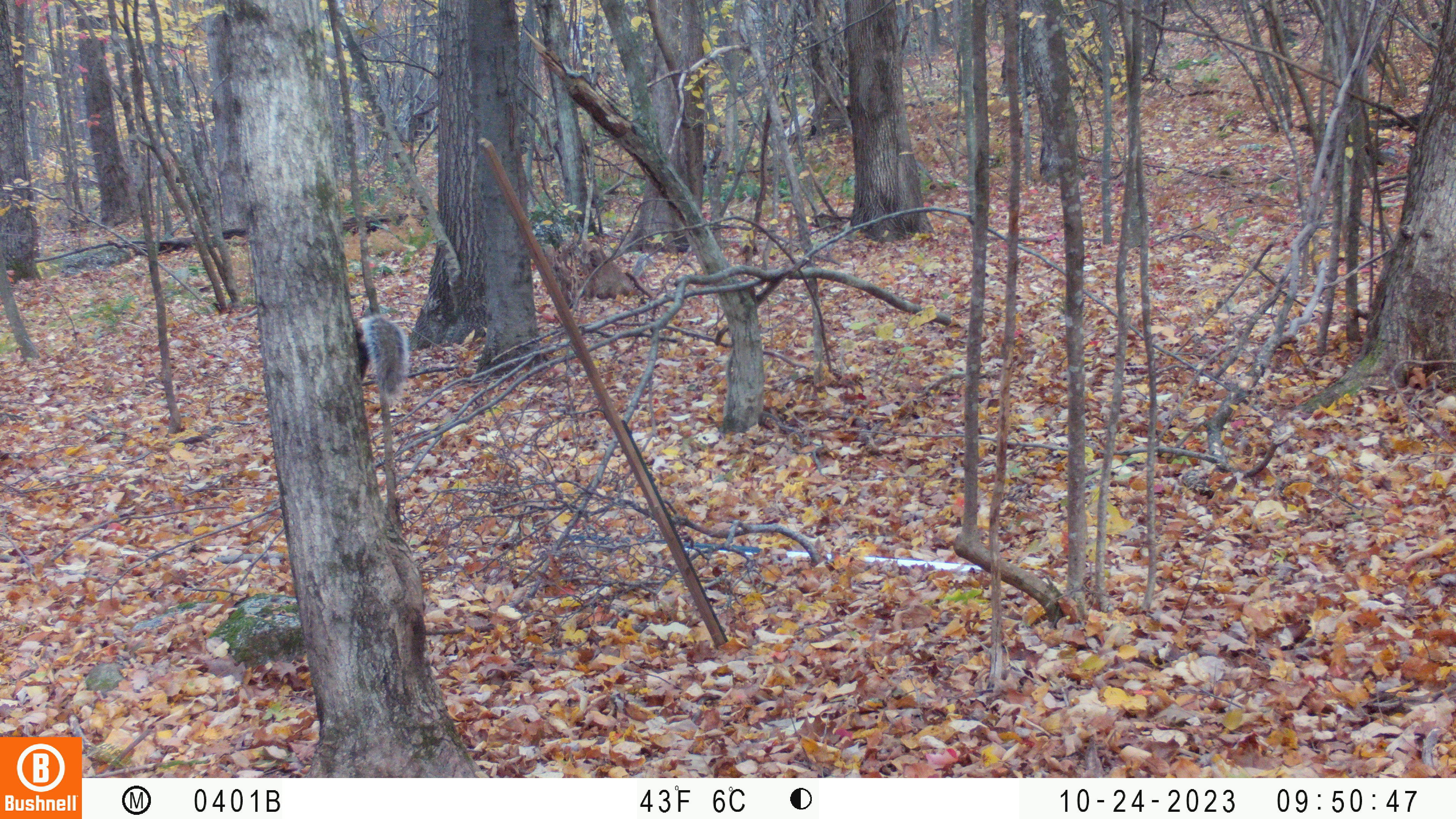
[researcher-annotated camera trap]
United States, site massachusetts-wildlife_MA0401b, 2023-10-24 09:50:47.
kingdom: Animalia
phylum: Chordata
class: Mammalia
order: Rodentia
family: Sciuridae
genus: Sciurus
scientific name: Sciurus carolinensis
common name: gray squirrel